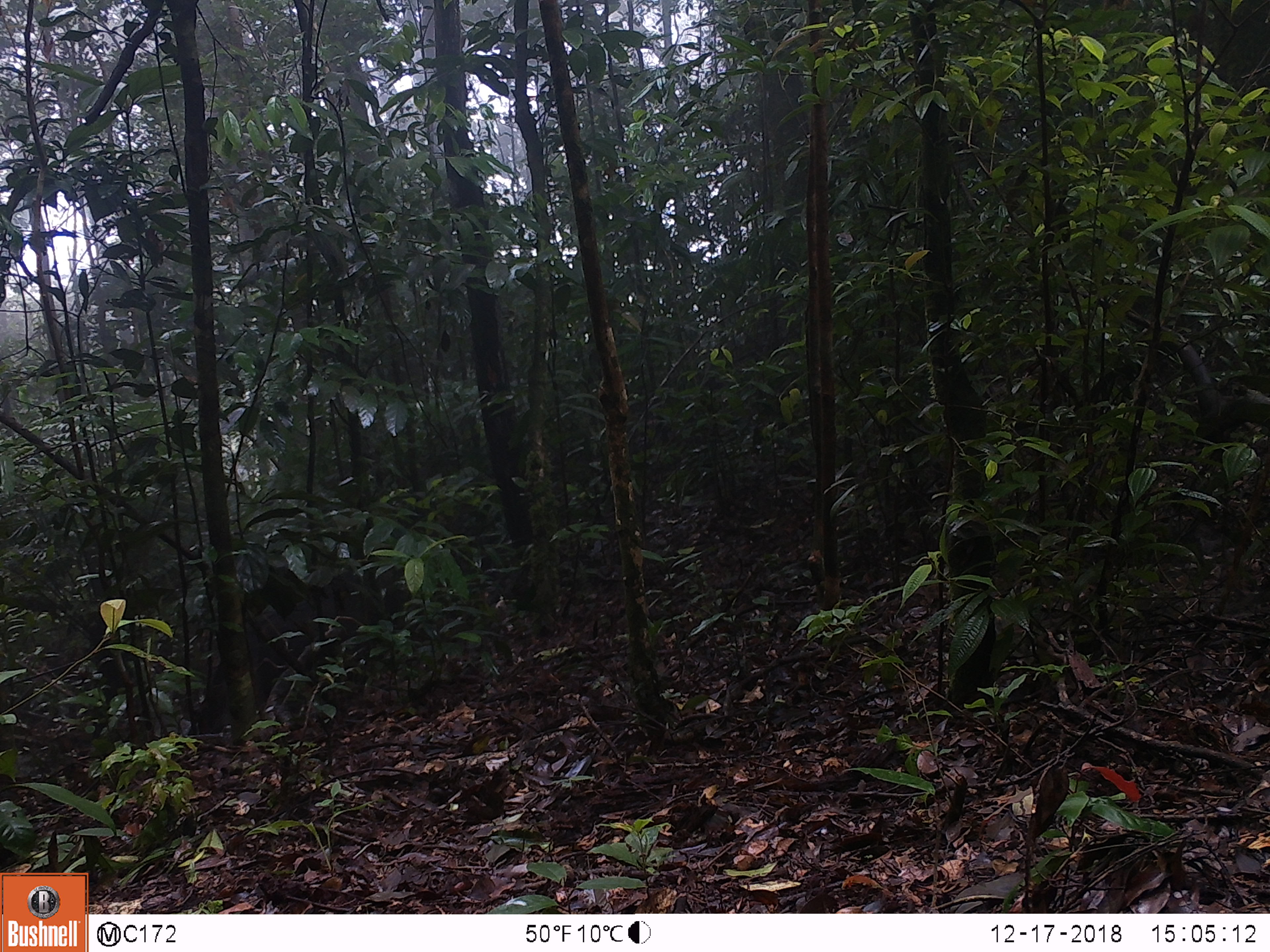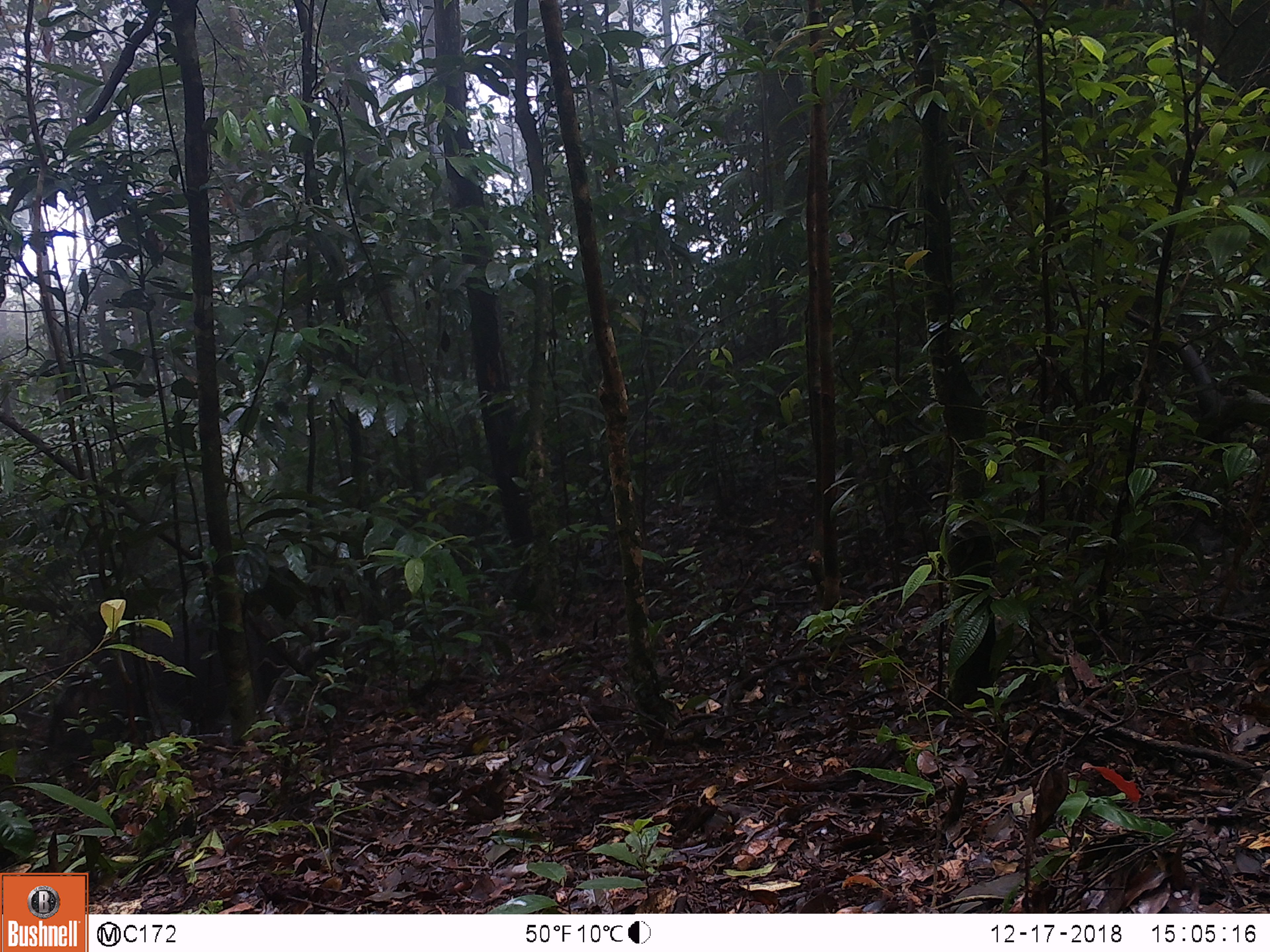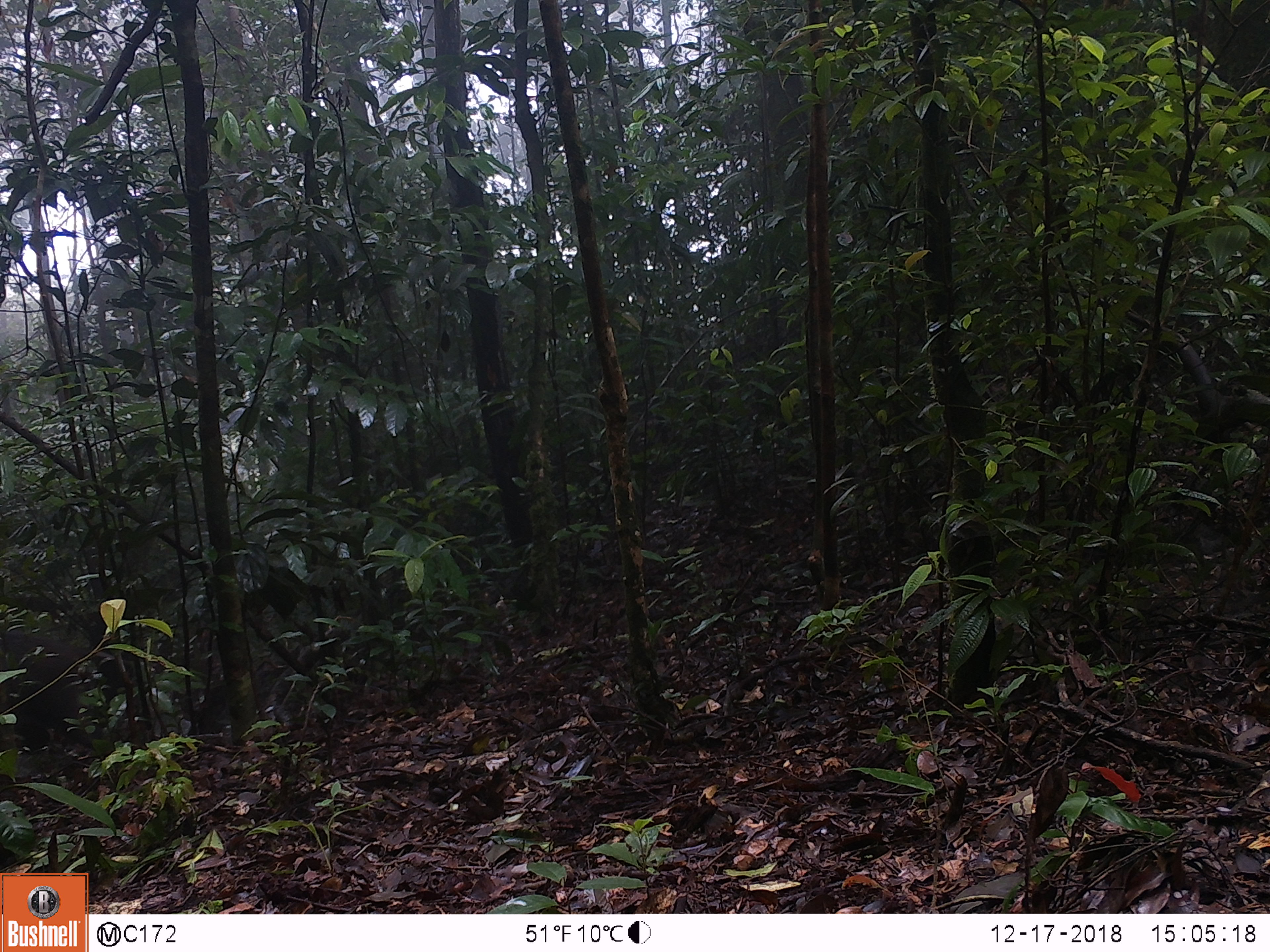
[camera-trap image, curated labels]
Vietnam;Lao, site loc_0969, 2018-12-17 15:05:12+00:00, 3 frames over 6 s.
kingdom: Animalia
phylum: Chordata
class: Mammalia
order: Artiodactyla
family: Suidae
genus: Sus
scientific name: Sus scrofa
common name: eurasian wild pig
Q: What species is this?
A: Eurasian wild pig (Sus scrofa).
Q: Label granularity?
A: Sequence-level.